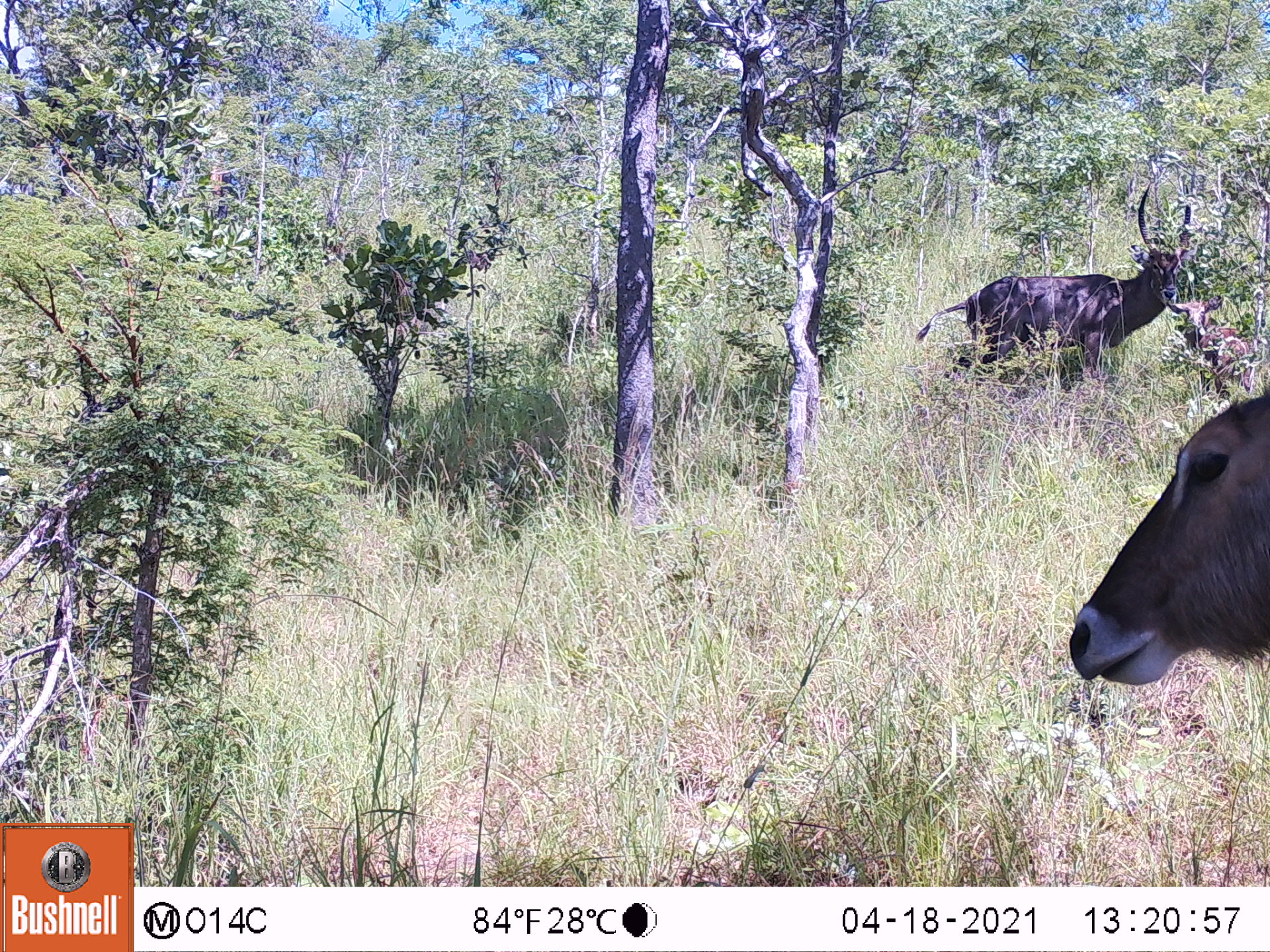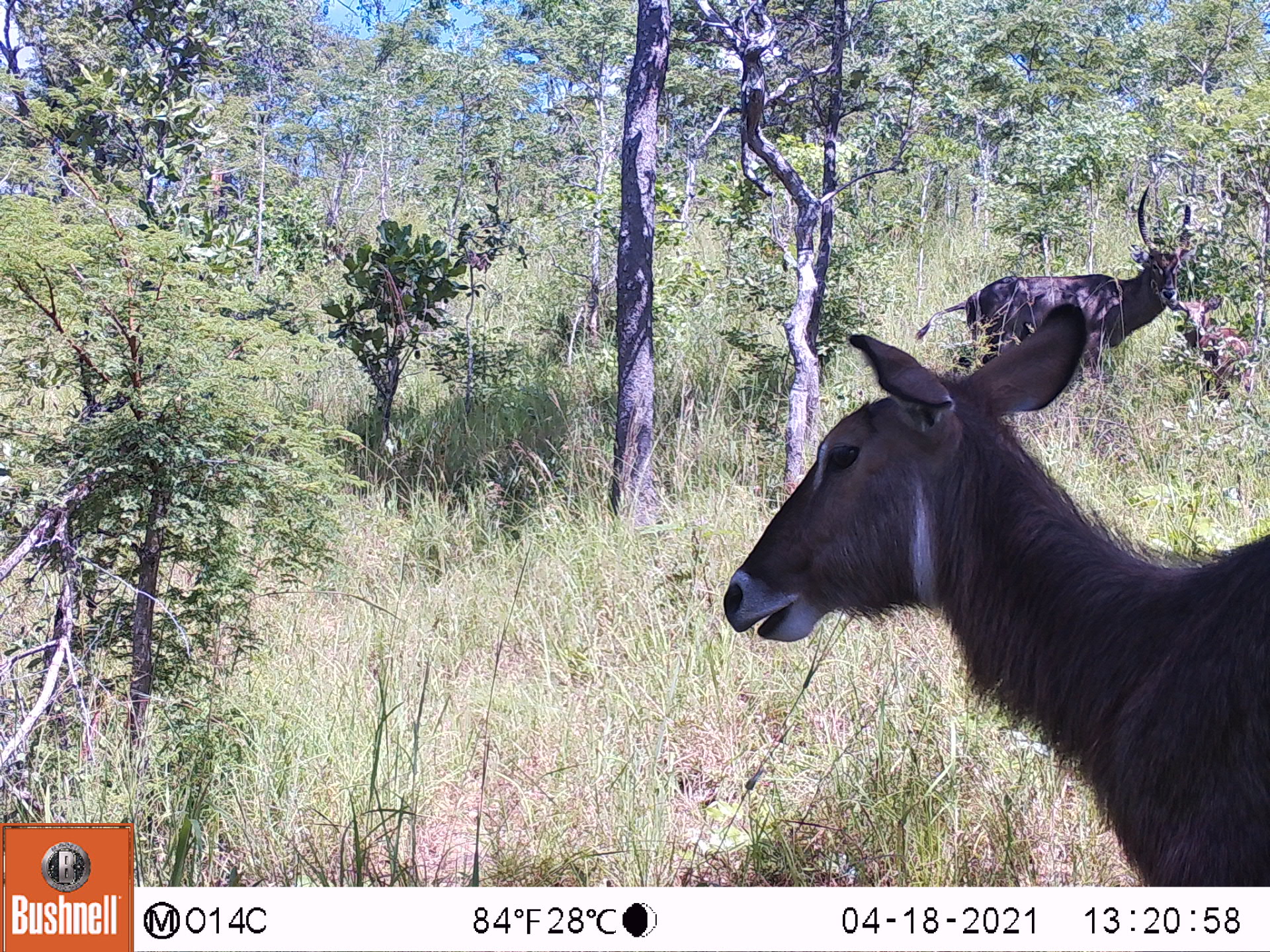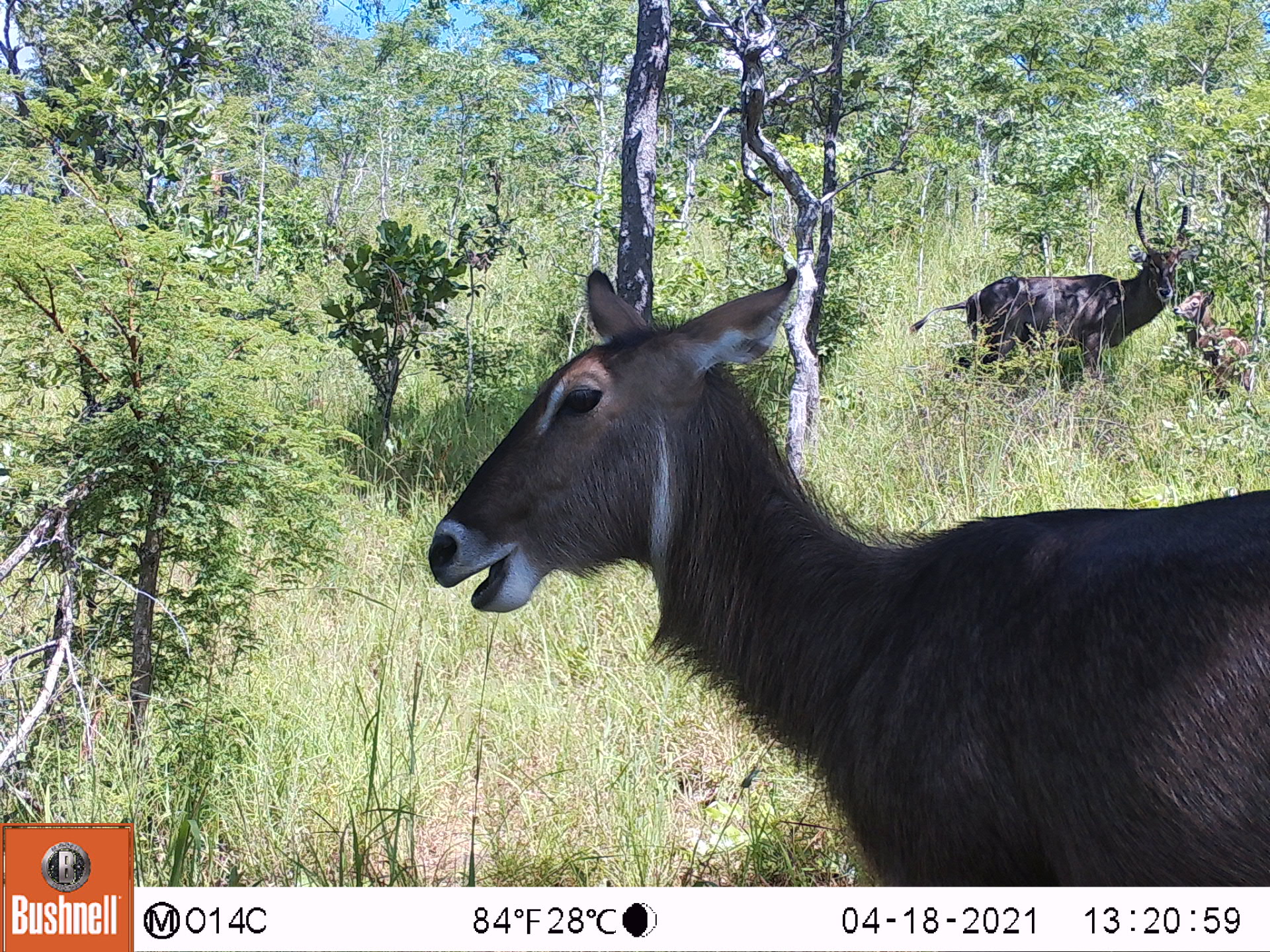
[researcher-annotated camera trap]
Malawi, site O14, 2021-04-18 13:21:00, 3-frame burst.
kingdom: Animalia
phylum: Chordata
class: Mammalia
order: Artiodactyla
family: Bovidae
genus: Kobus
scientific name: Kobus ellipsiprymnus ellipsiprymnus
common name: common waterbuck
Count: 2.